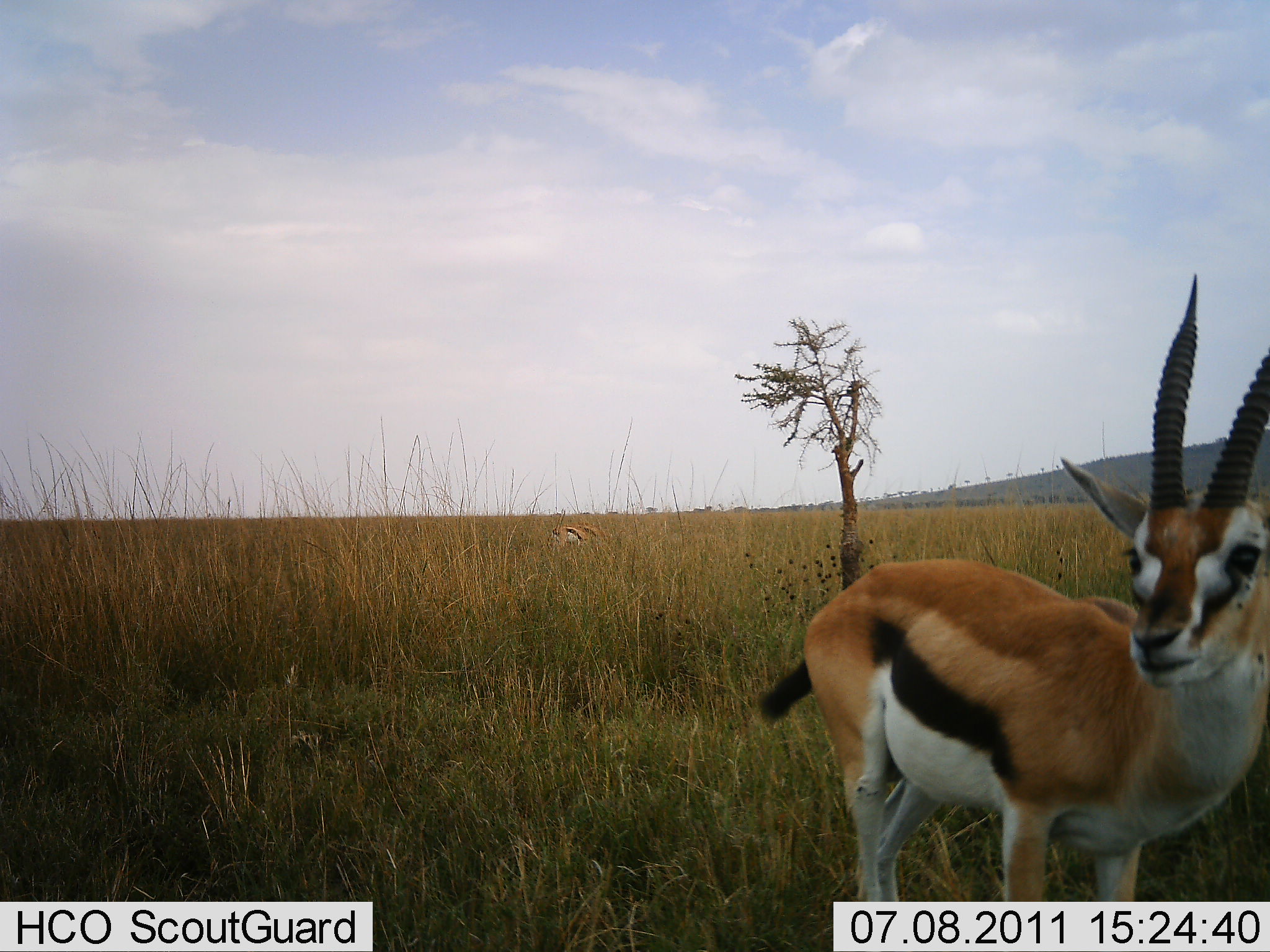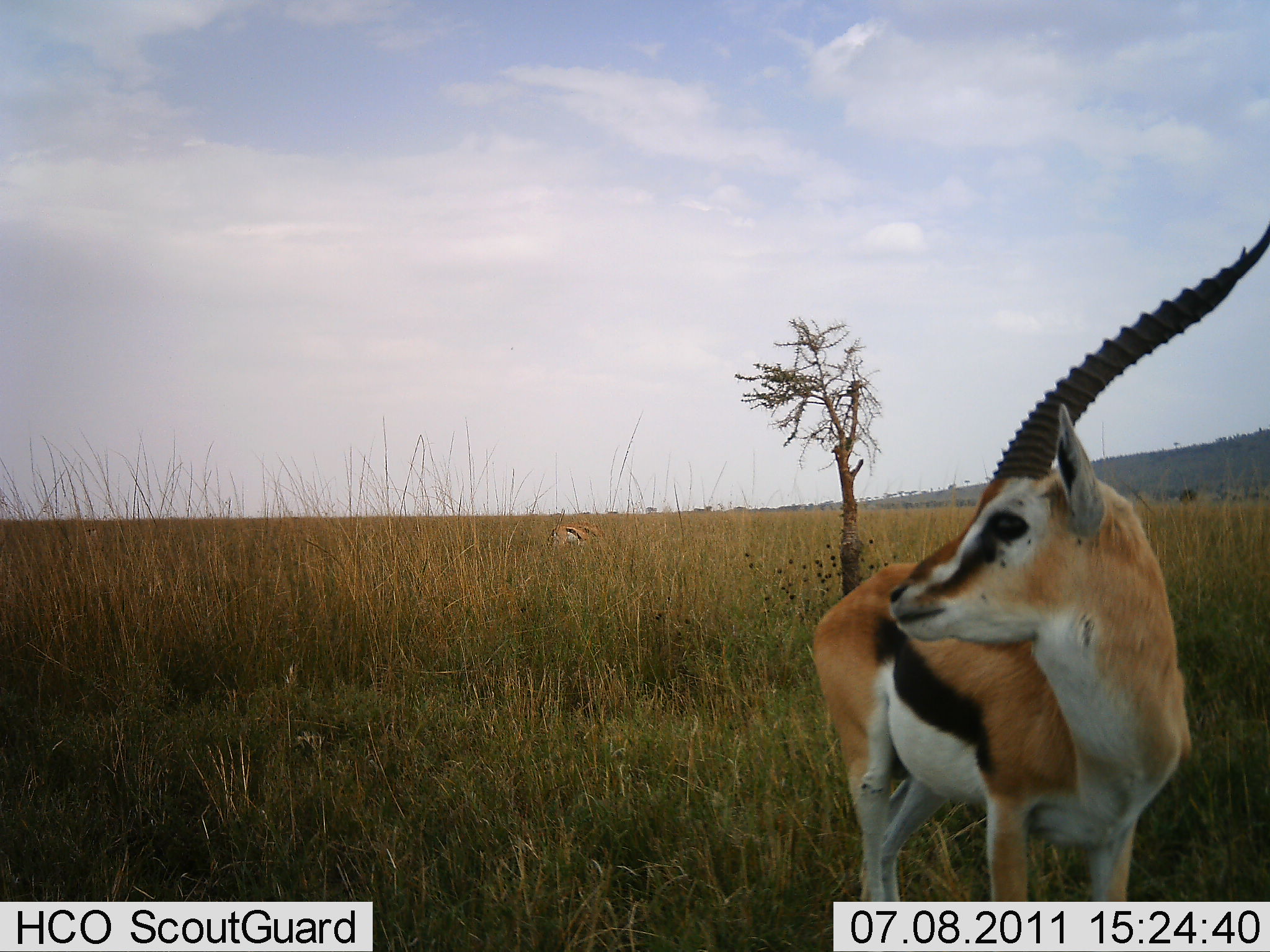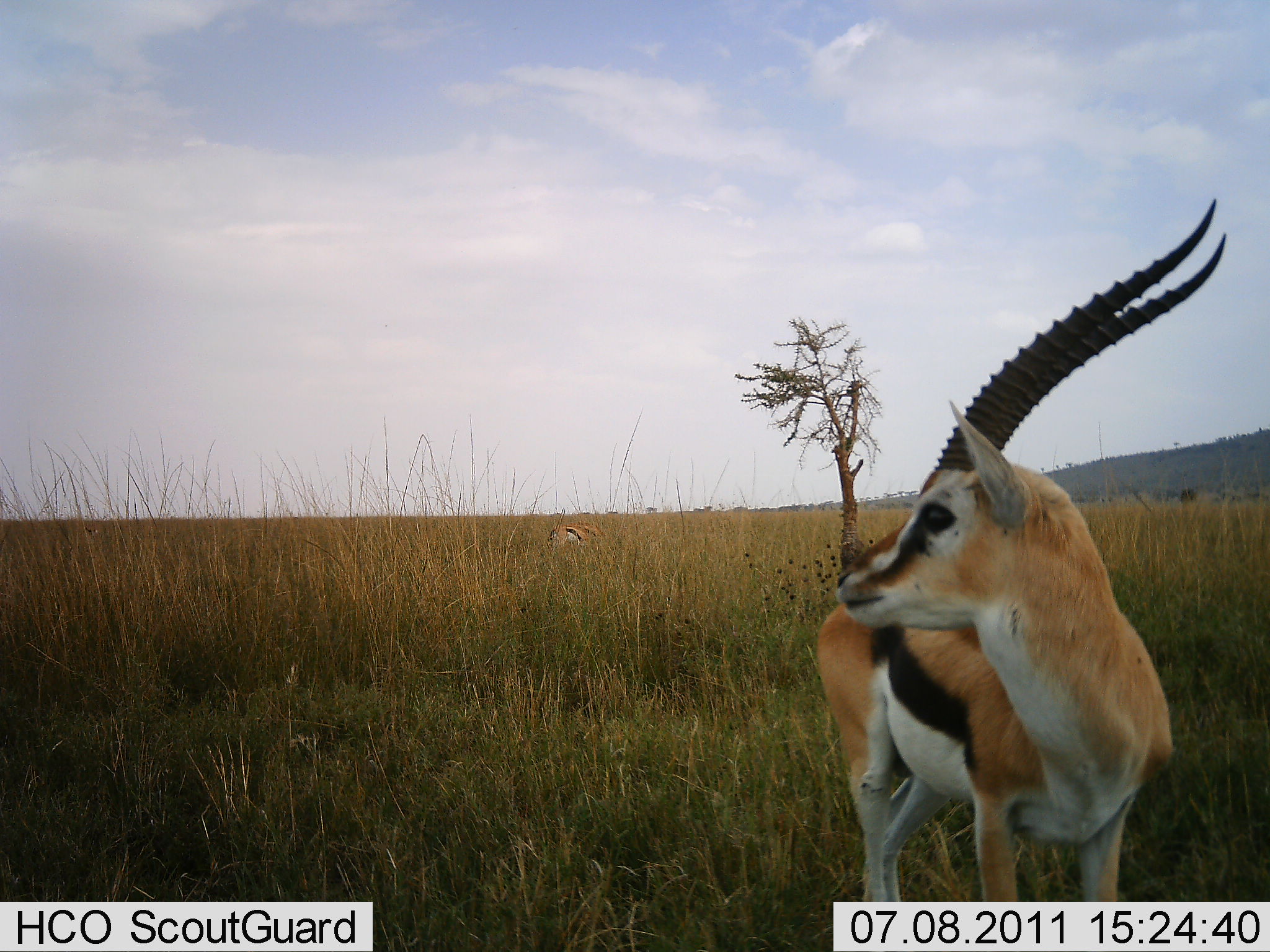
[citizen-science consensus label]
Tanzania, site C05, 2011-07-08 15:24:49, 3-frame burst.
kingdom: Animalia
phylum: Chordata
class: Mammalia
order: Artiodactyla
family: Bovidae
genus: Eudorcas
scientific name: Eudorcas thomsonii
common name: thomson's gazelle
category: gazellethomsons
Gazellethomsons (thomson's gazelle) (Eudorcas thomsonii), count 2. Behavior (volunteer vote fractions): standing 100%, resting 0%, moving 0%, interacting 0%. Young present (vote fraction): 0%. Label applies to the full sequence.